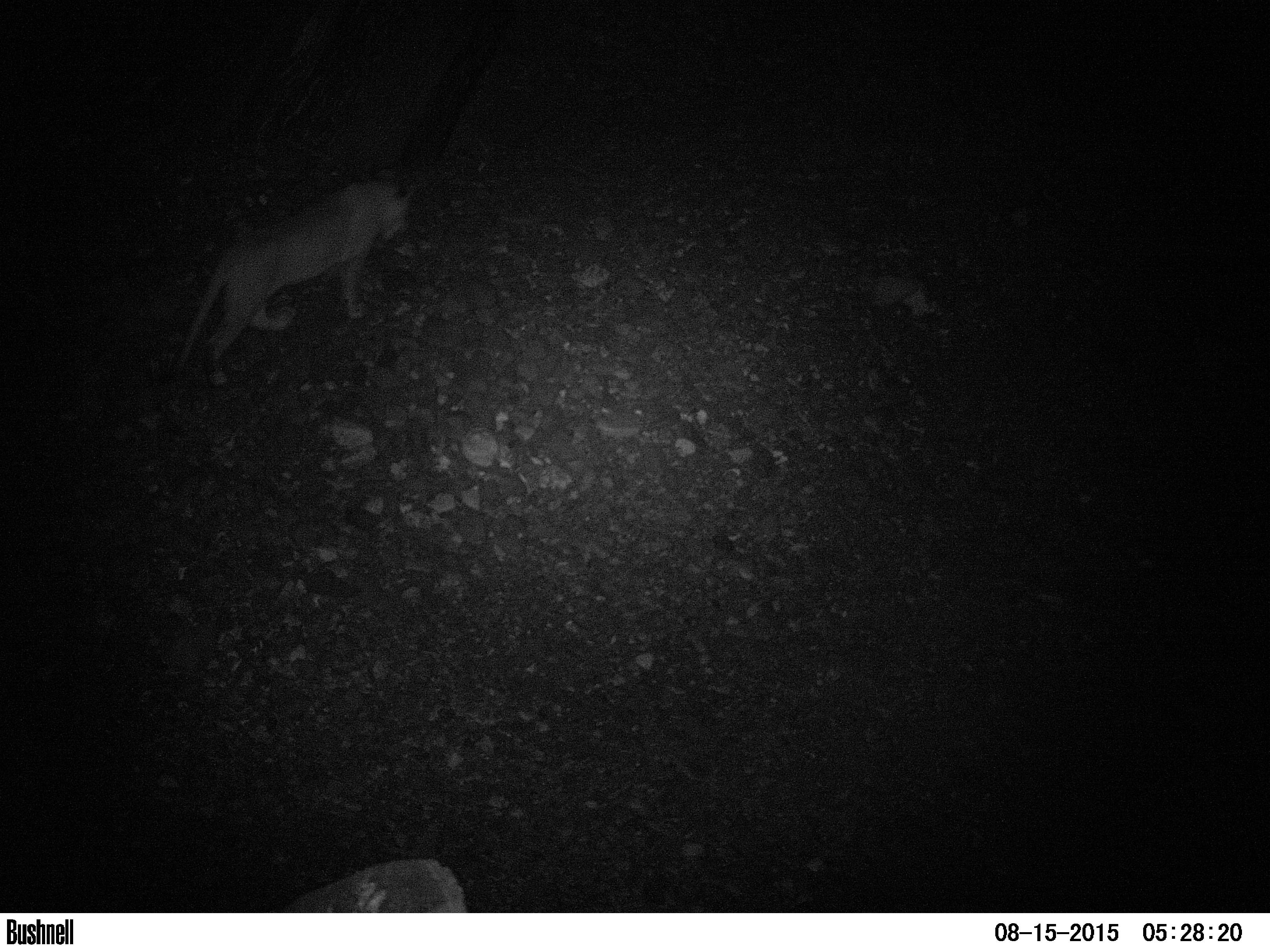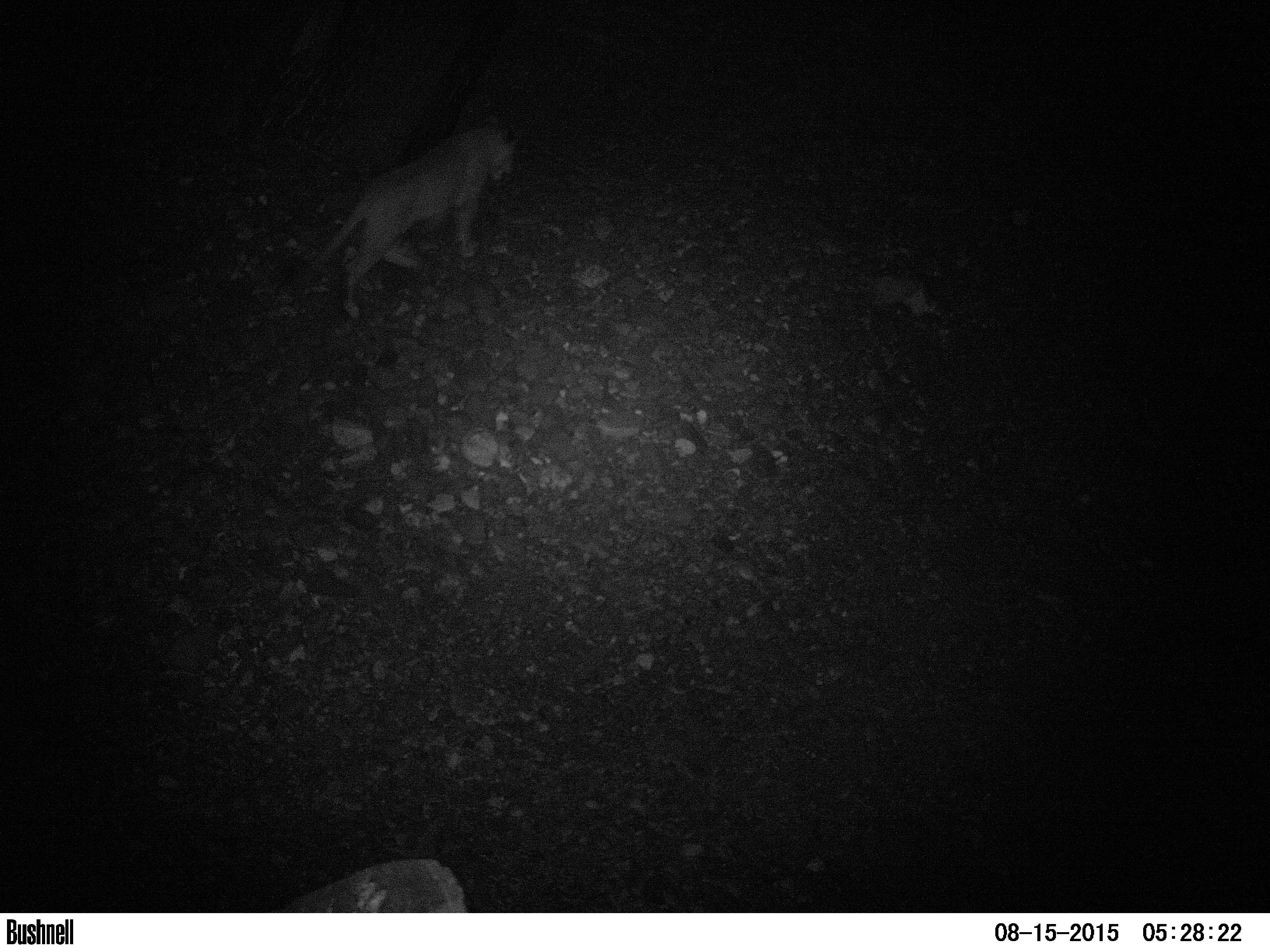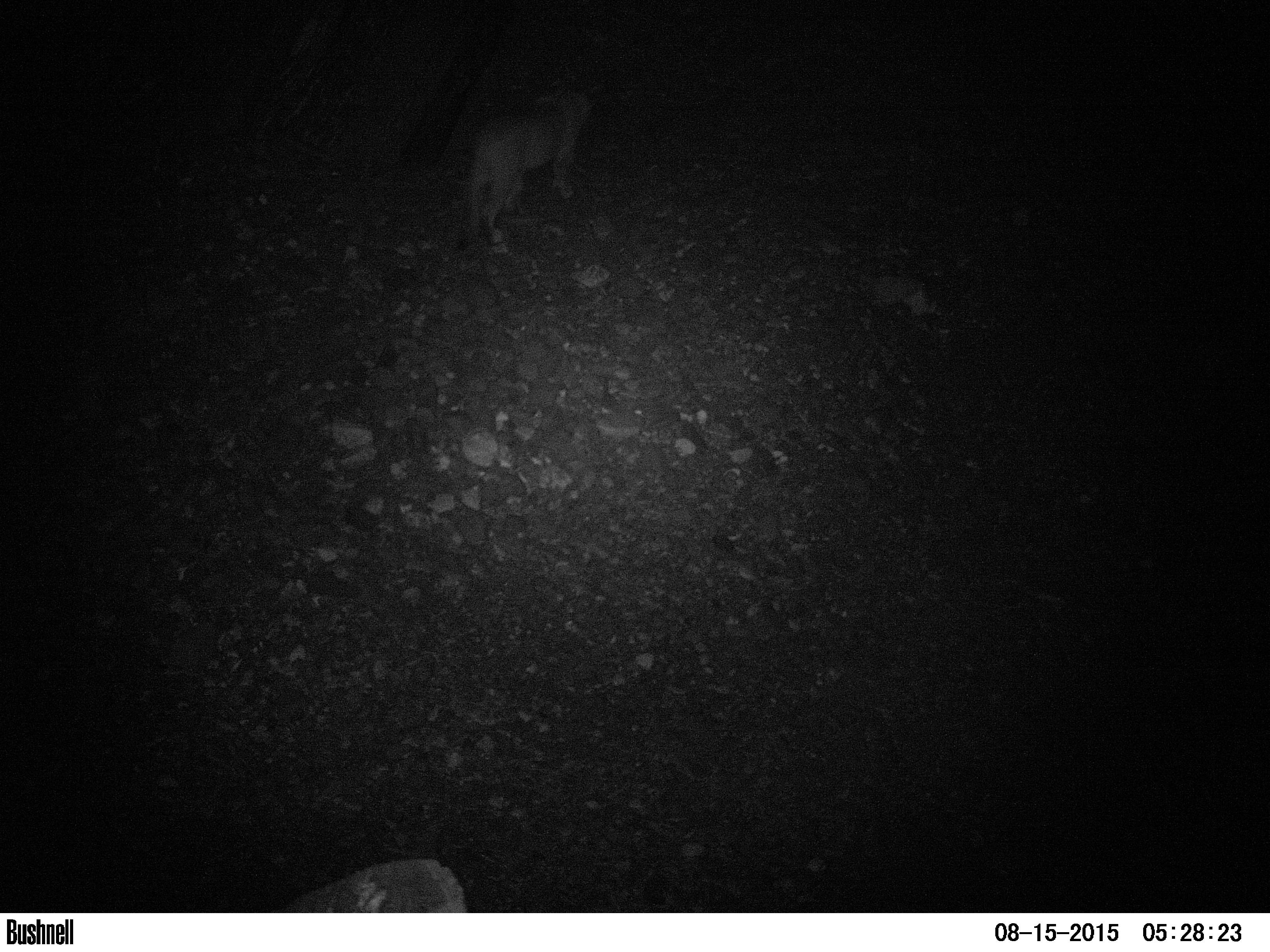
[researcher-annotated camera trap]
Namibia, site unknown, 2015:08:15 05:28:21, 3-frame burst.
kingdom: Animalia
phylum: Chordata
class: Mammalia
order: Carnivora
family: Felidae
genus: Panthera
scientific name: Panthera leo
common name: lion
Panthera leo (lion).